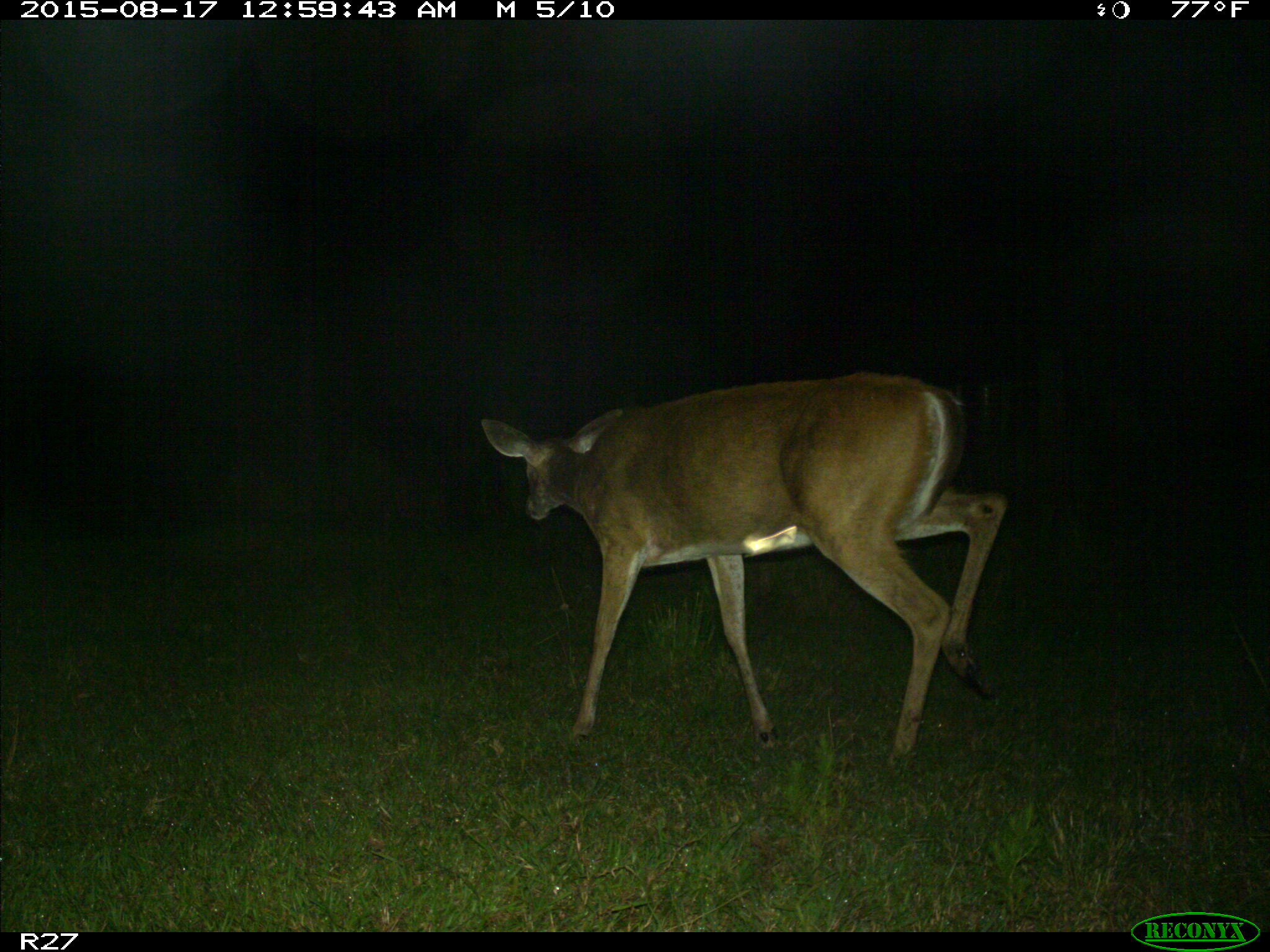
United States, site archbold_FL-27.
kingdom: Animalia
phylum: Chordata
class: Mammalia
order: Artiodactyla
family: Cervidae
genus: Odocoileus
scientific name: Odocoileus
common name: deer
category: unidentified deer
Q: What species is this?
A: Unidentified deer (deer) (Odocoileus).